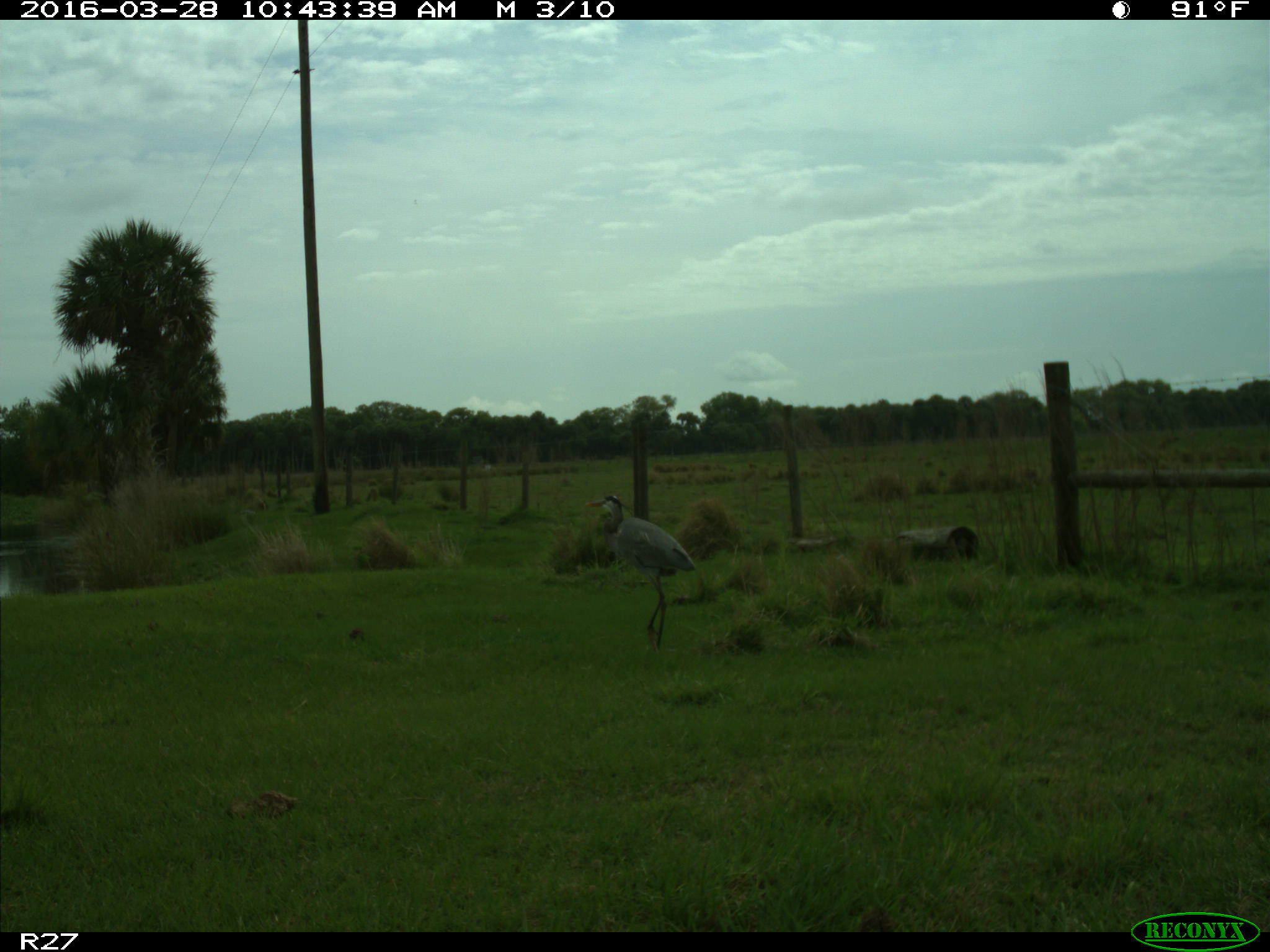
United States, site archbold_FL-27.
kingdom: Animalia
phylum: Chordata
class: Aves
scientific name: Aves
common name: birds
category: unidentified bird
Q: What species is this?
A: Unidentified bird (birds) (Aves).